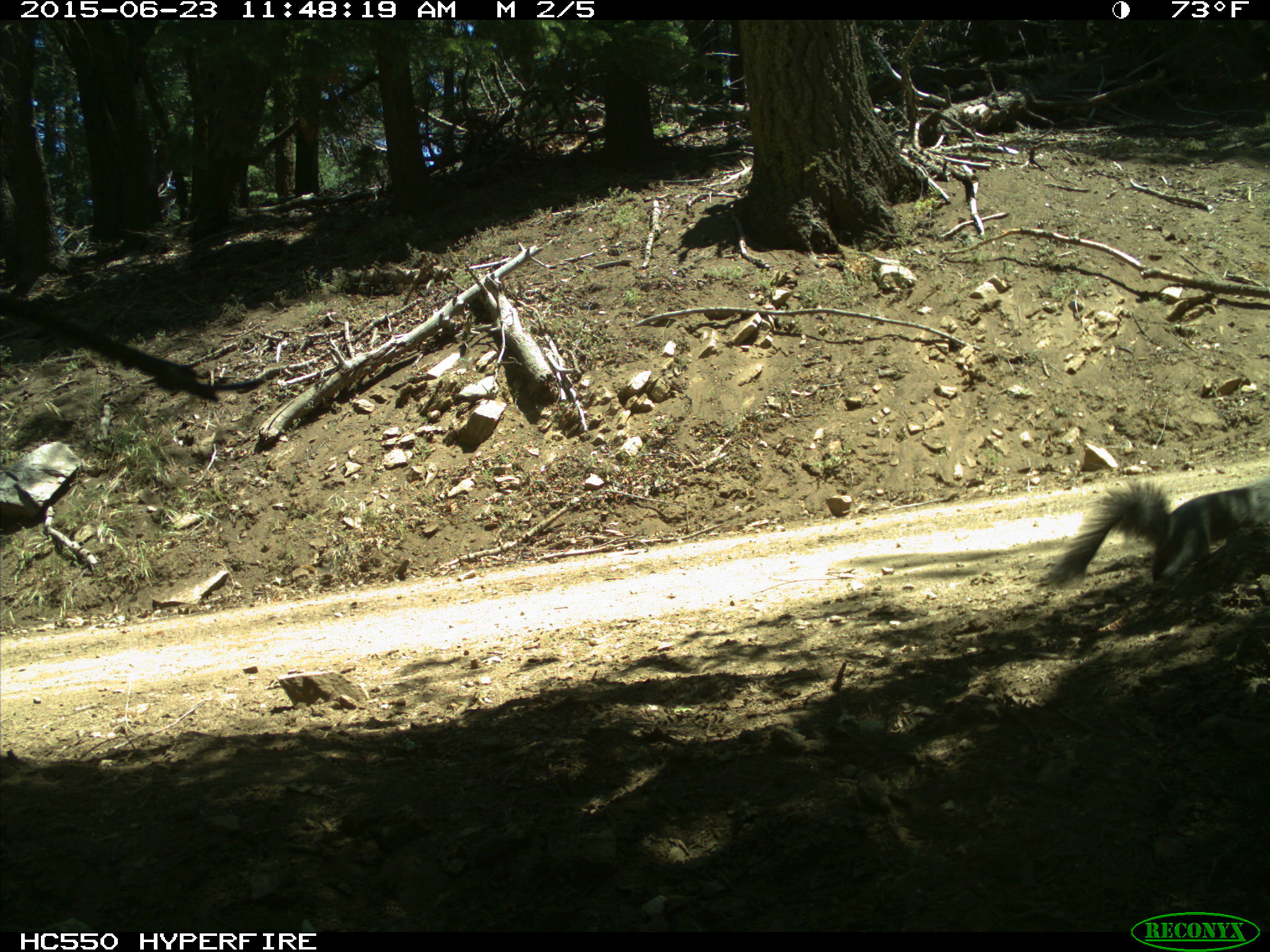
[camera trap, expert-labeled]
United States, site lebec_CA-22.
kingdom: Animalia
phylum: Chordata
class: Mammalia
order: Rodentia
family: Sciuridae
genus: Sciurus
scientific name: Sciurus carolinensis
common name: eastern gray squirrel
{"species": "Sciurus carolinensis (eastern gray squirrel)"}